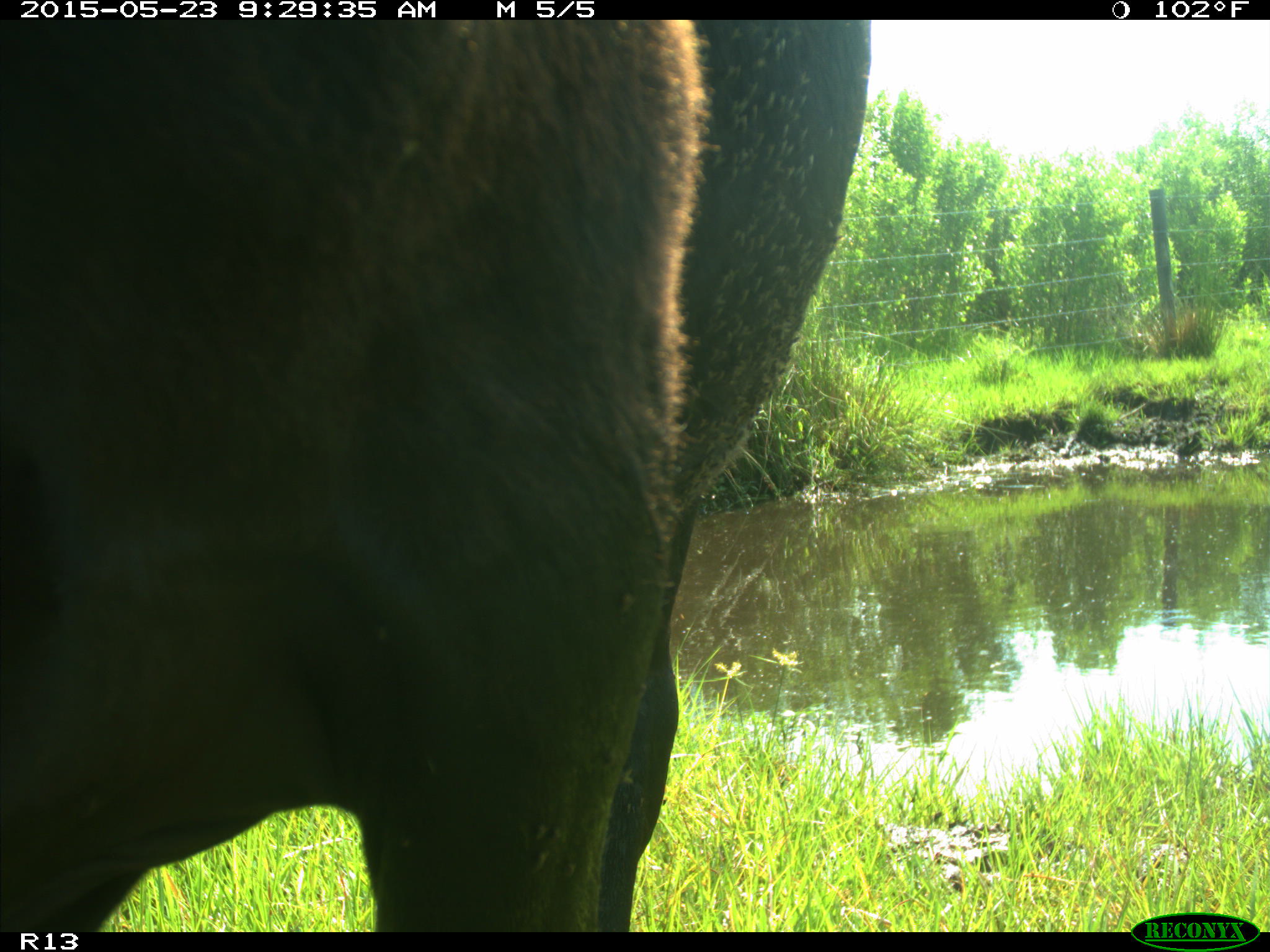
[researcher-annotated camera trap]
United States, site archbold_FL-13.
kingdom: Animalia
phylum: Chordata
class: Mammalia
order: Artiodactyla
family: Bovidae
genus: Bos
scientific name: Bos taurus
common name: domestic cow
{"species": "Bos taurus (domestic cow)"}